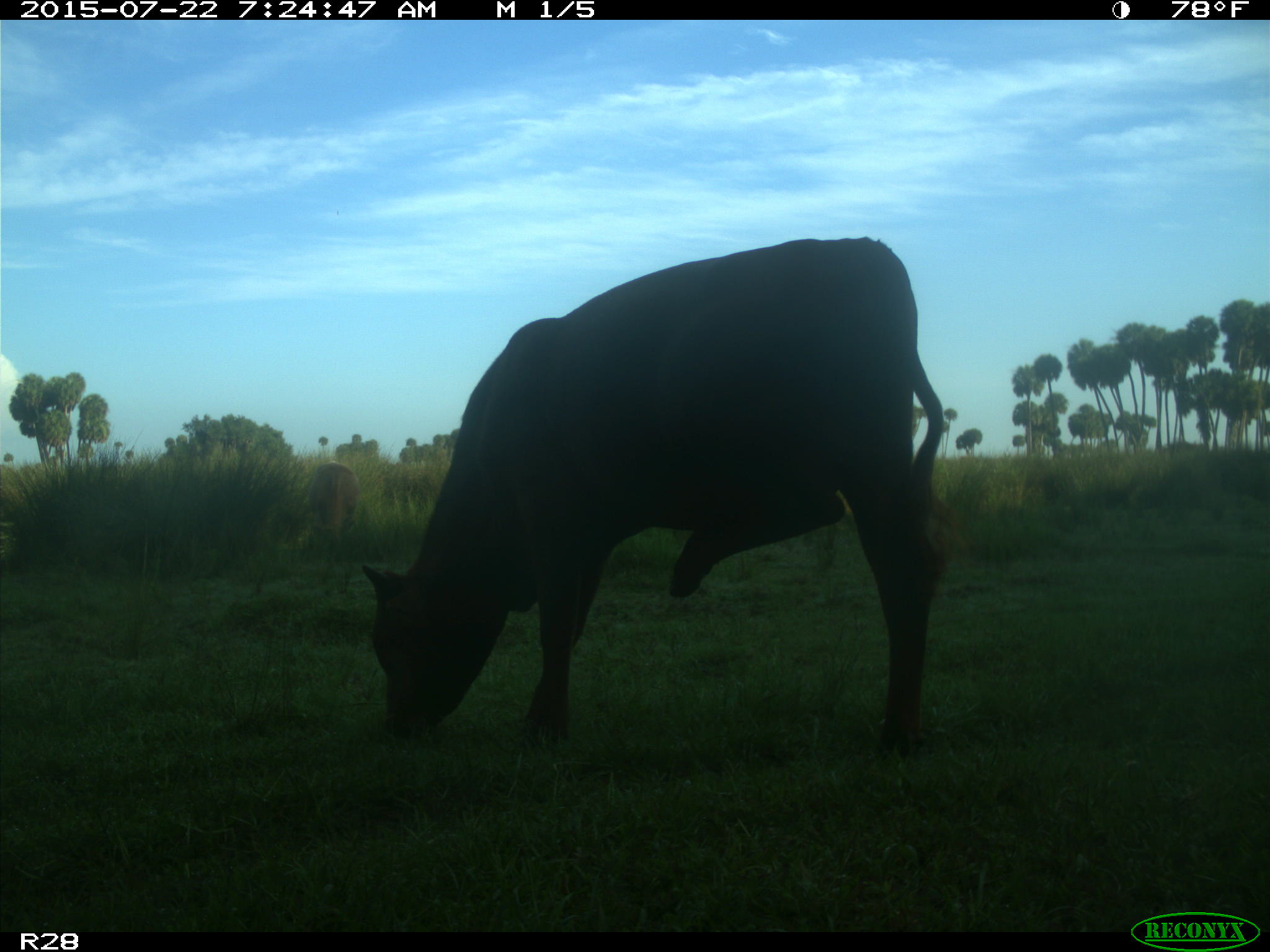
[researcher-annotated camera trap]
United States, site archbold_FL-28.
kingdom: Animalia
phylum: Chordata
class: Mammalia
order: Artiodactyla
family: Bovidae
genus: Bos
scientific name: Bos taurus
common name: domestic cow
Bos taurus (domestic cow).